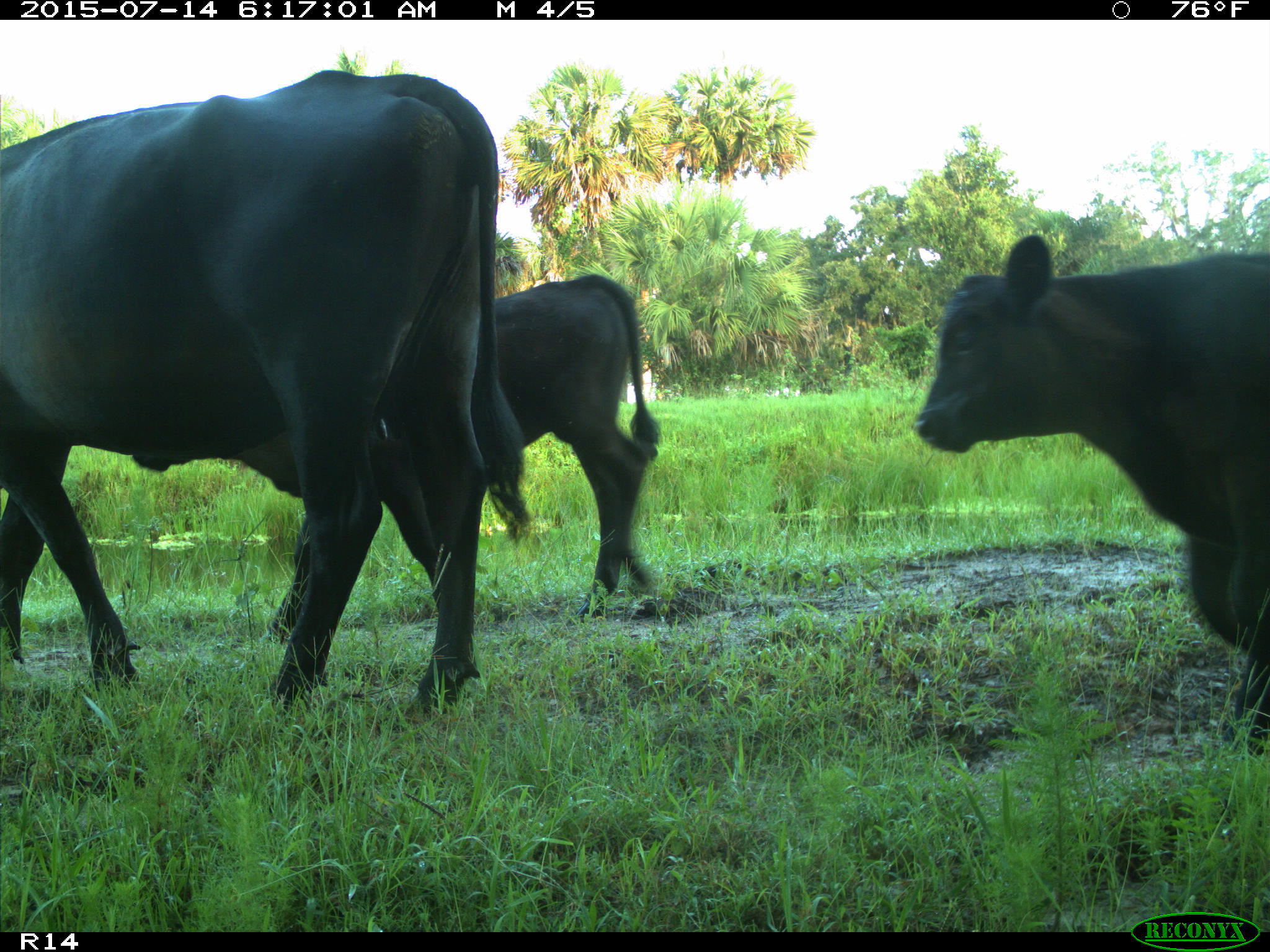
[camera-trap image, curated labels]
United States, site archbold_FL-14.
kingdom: Animalia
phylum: Chordata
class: Mammalia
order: Artiodactyla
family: Bovidae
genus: Bos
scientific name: Bos taurus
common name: domestic cow